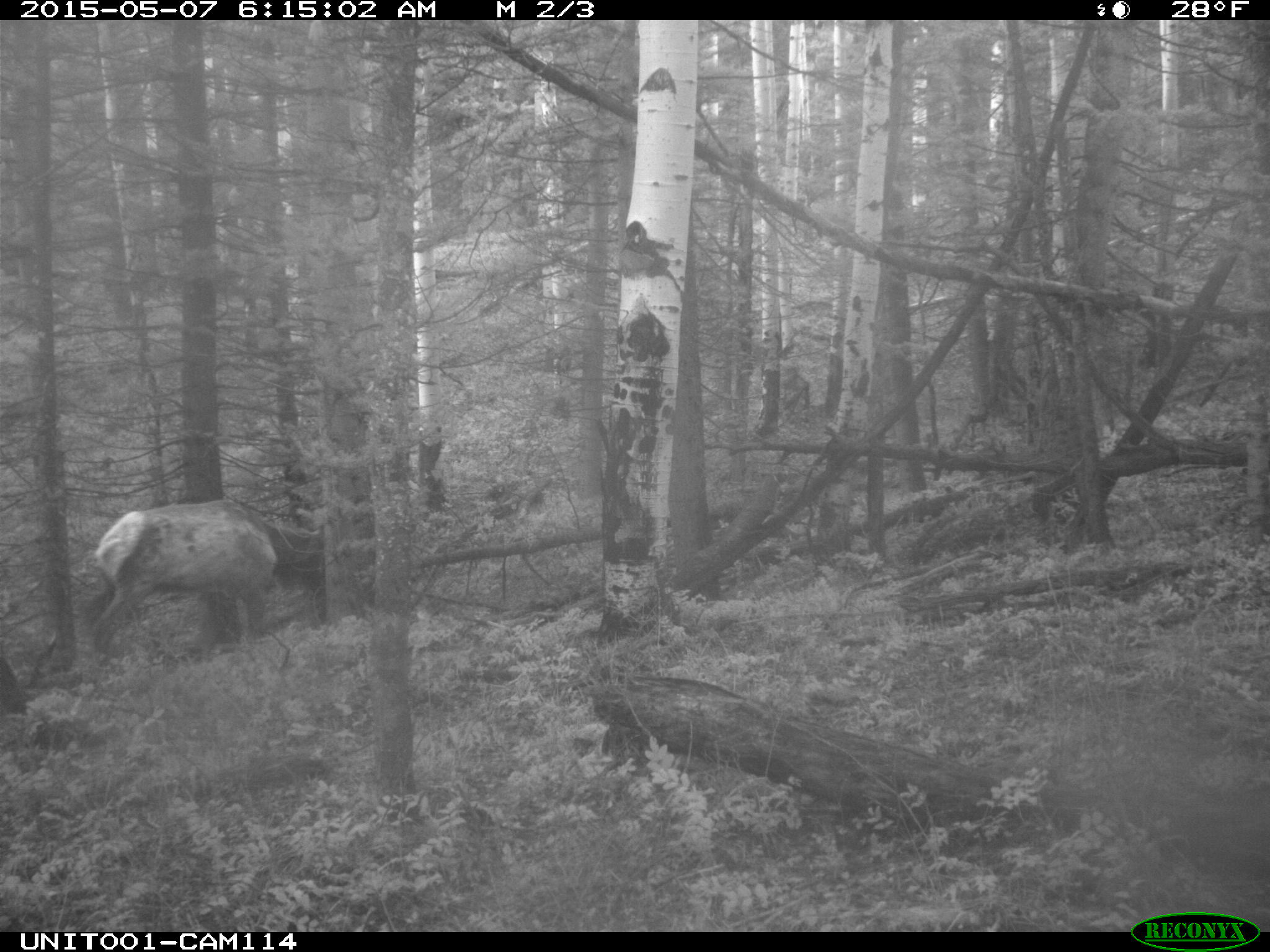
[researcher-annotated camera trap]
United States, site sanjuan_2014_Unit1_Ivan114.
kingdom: Animalia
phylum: Chordata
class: Mammalia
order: Artiodactyla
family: Cervidae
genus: Cervus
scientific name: Cervus elaphus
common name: red deer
Cervus elaphus (red deer).